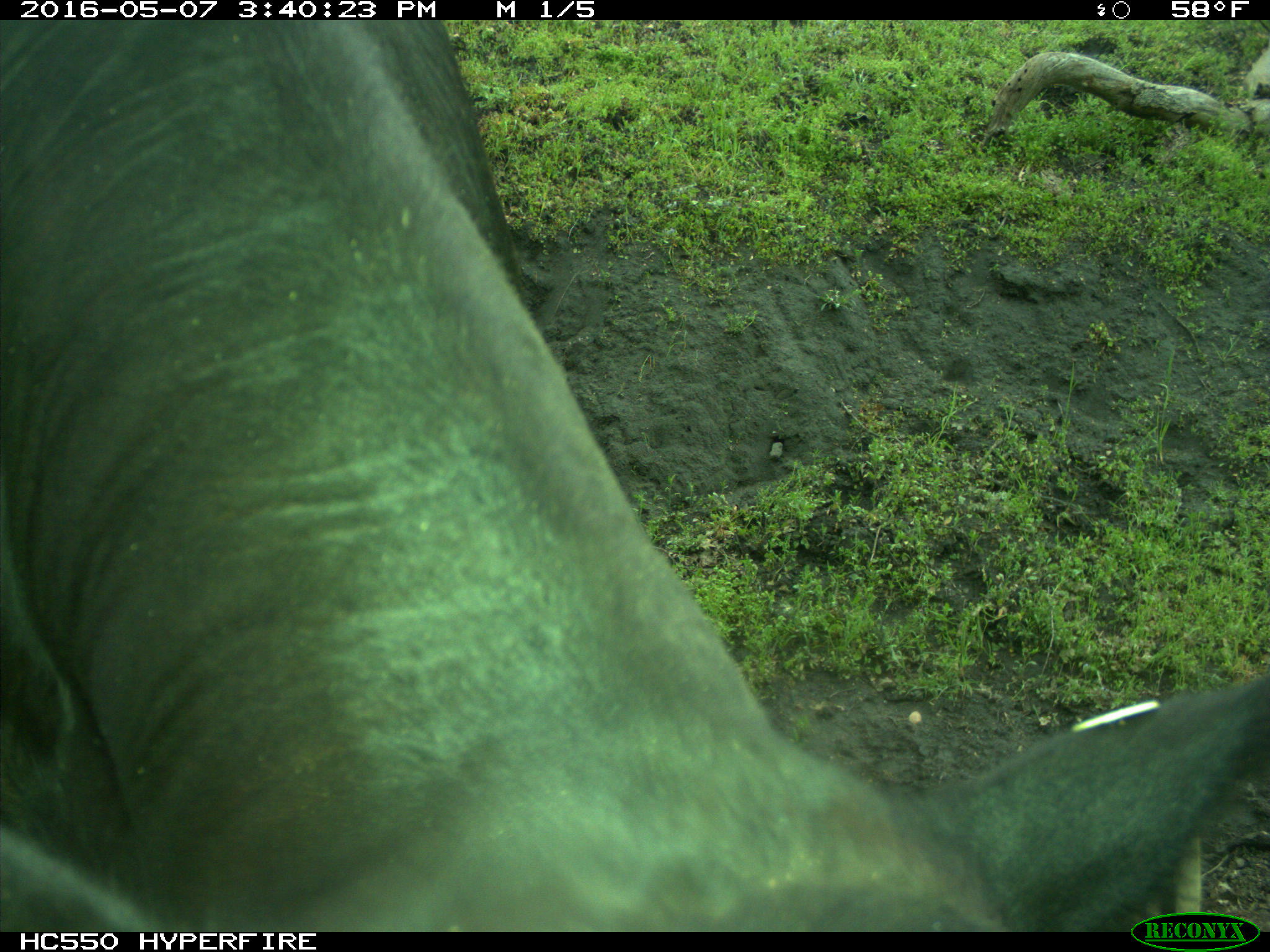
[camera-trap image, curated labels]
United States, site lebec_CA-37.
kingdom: Animalia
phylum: Chordata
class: Mammalia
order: Artiodactyla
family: Bovidae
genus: Bos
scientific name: Bos taurus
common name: domestic cow